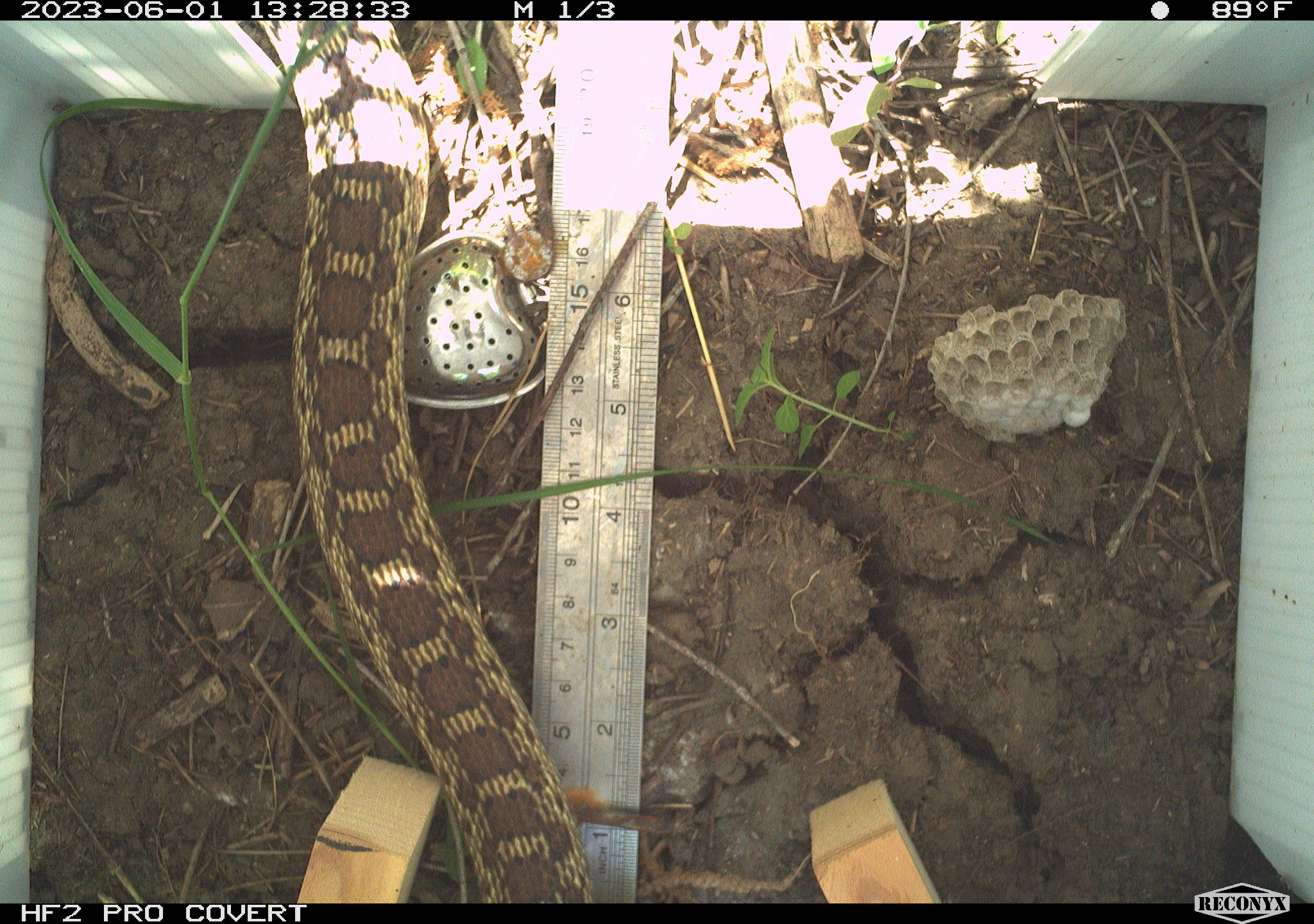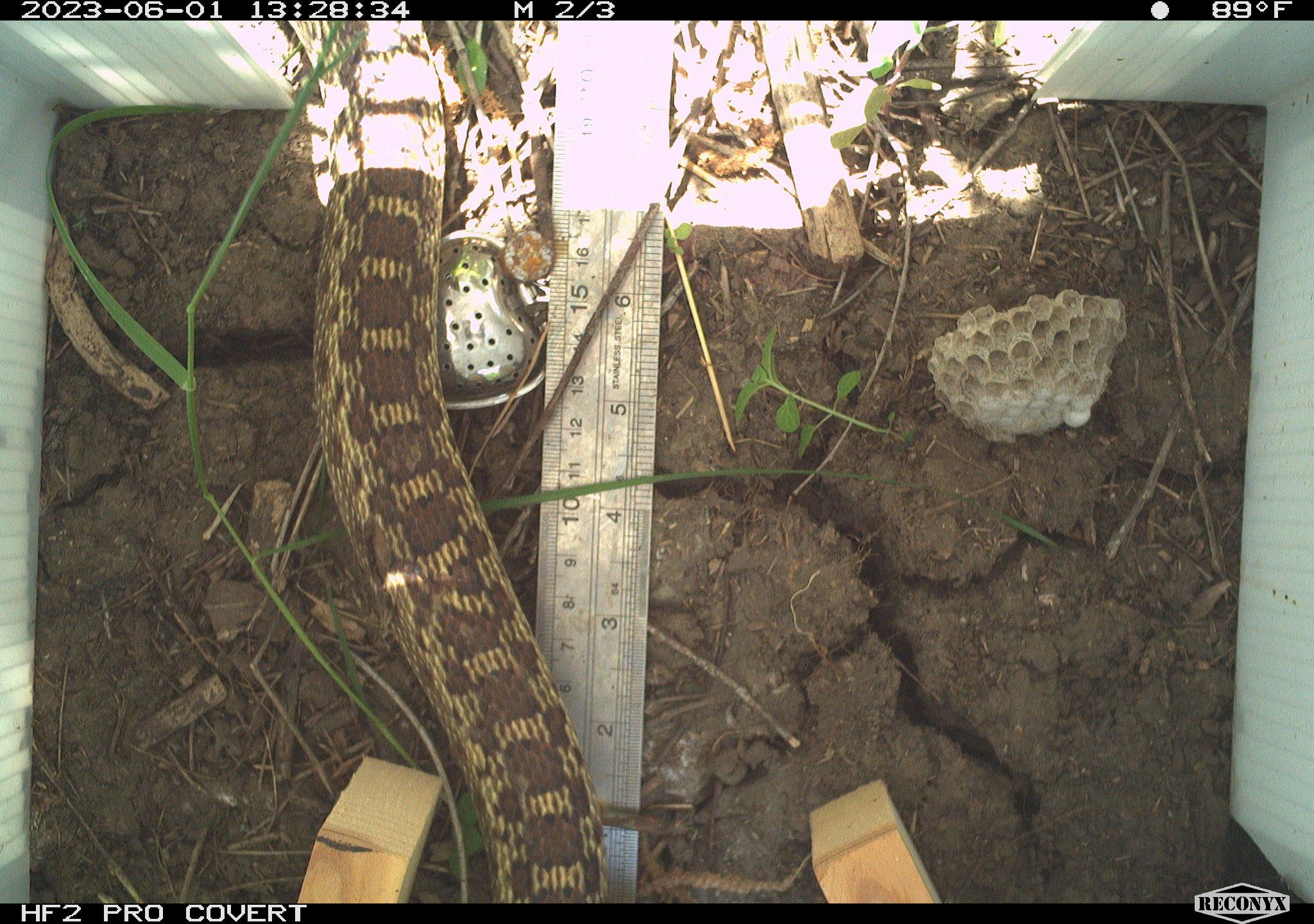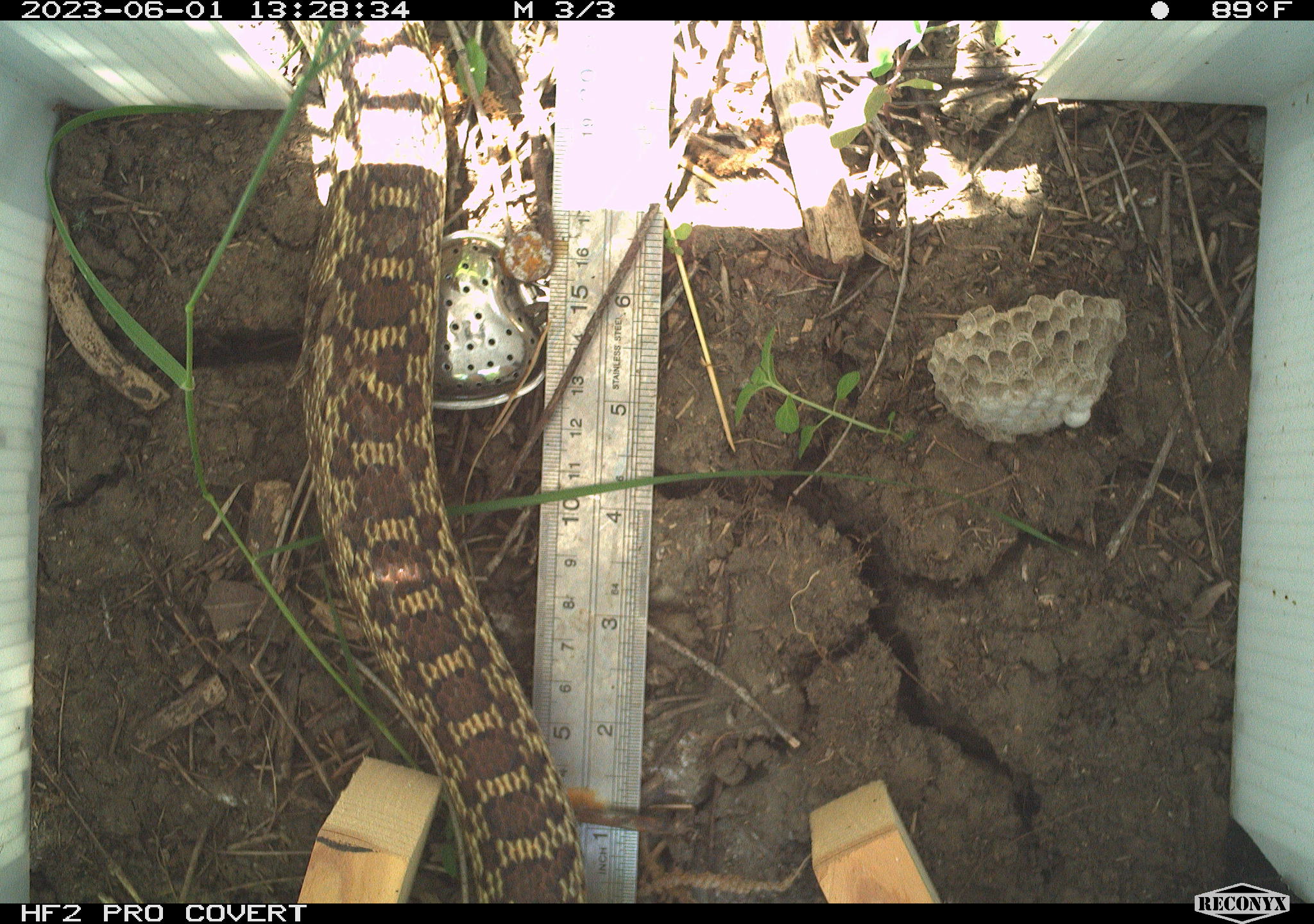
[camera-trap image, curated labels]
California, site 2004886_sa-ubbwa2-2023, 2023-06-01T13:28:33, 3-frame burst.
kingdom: Animalia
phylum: Chordata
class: Reptilia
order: Squamata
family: Colubridae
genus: Pituophis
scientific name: Pituophis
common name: bullsnakes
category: pituophis species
Pituophis species (bullsnakes) (Pituophis).